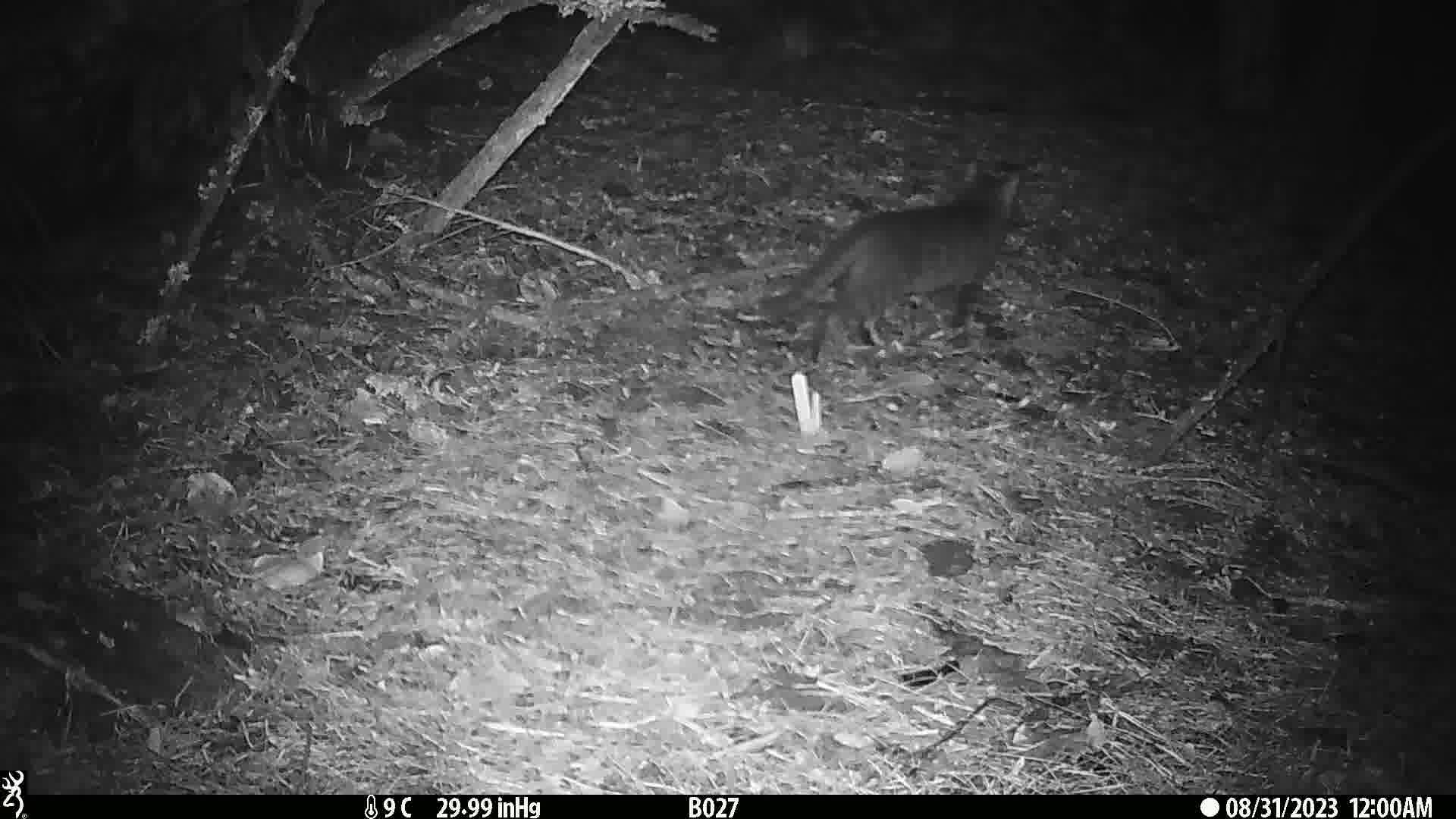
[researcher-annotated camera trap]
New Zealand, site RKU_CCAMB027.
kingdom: Animalia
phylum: Chordata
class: Mammalia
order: Carnivora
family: Felidae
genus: Felis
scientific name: Felis catus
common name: domestic cat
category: cat